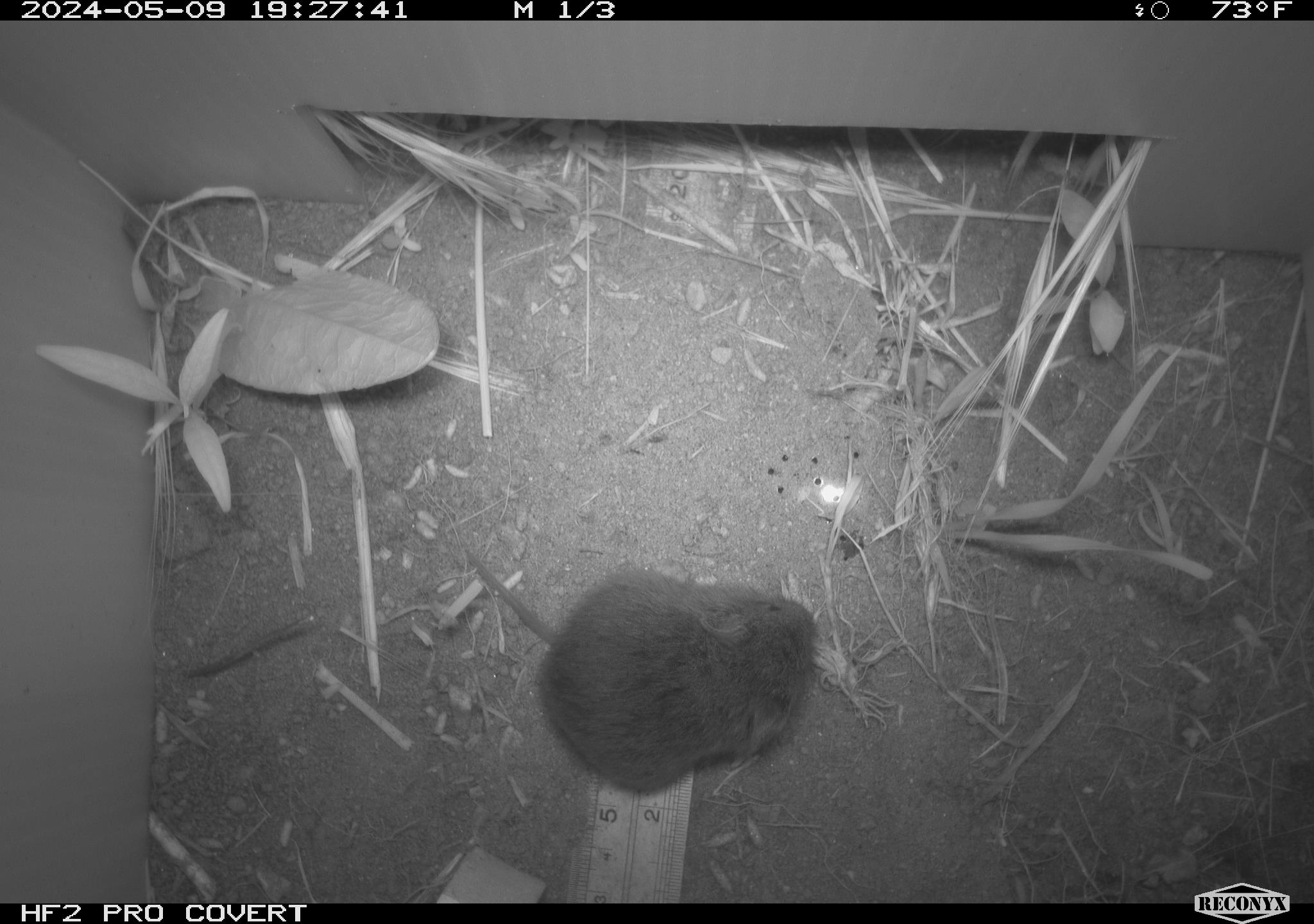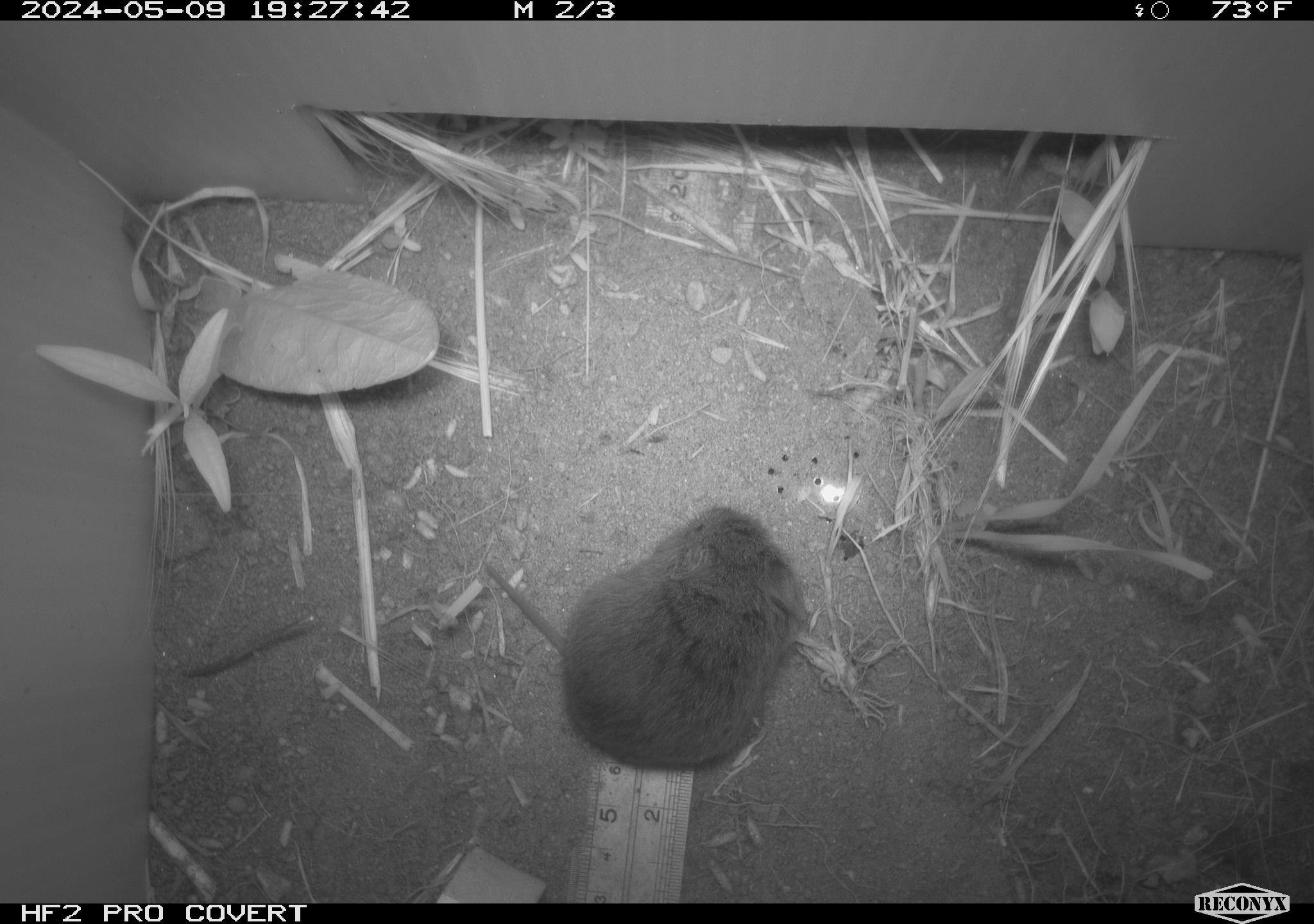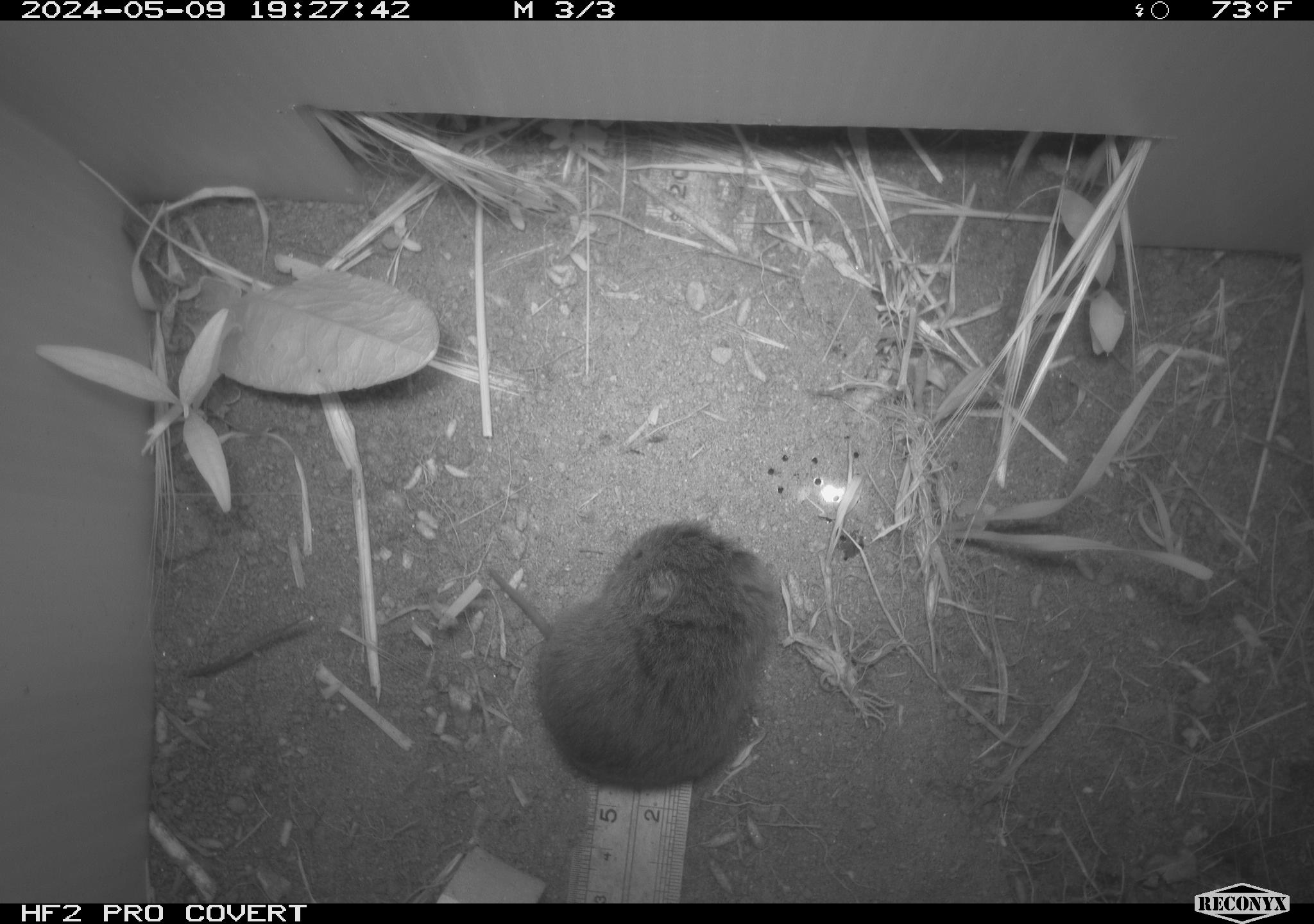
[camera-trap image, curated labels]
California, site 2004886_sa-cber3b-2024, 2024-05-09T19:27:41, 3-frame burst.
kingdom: Animalia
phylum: Chordata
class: Mammalia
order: Rodentia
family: Cricetidae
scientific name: Arvicolinae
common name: voles, lemmings, and muskrats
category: arvicolinae subfamily